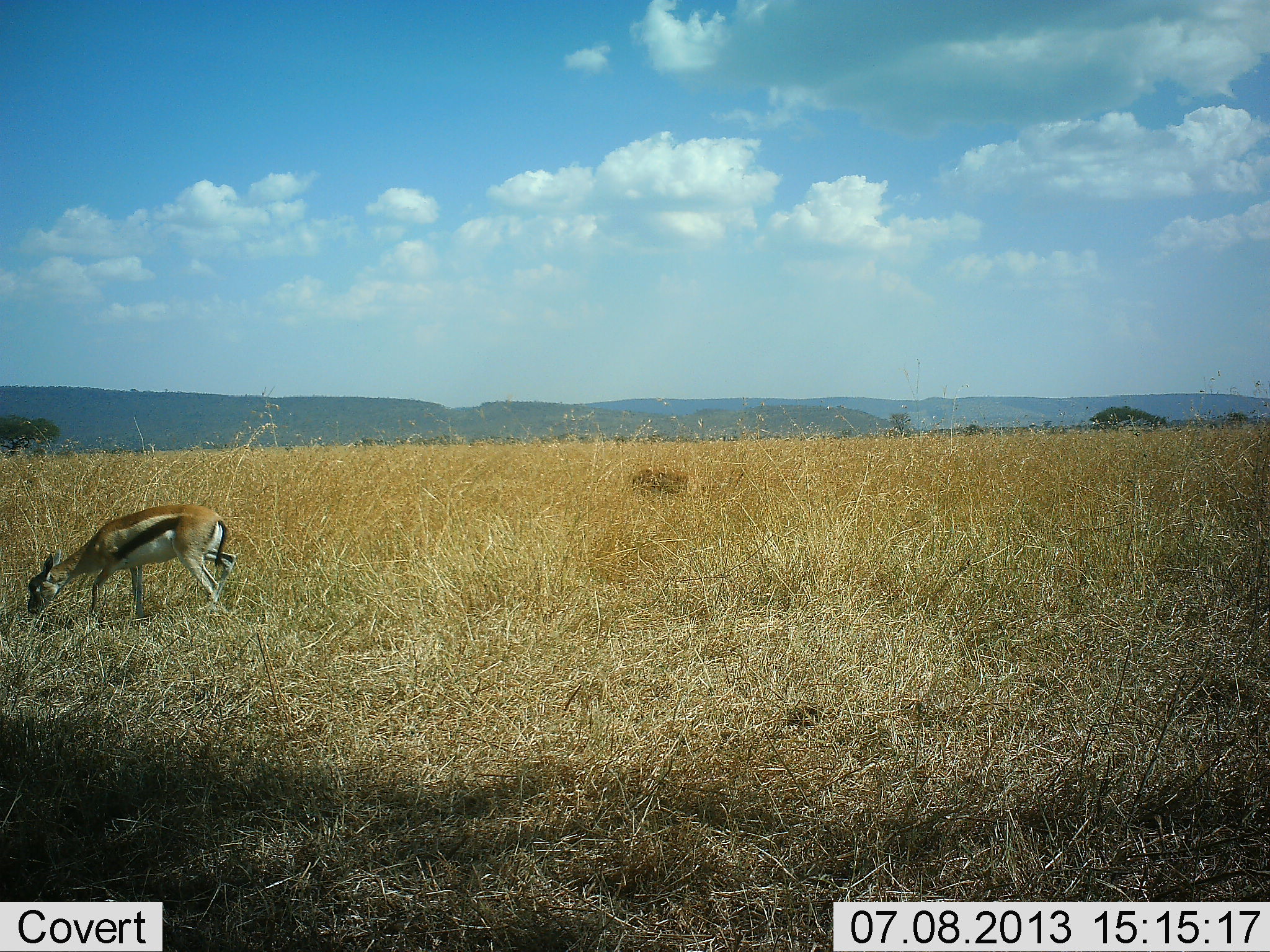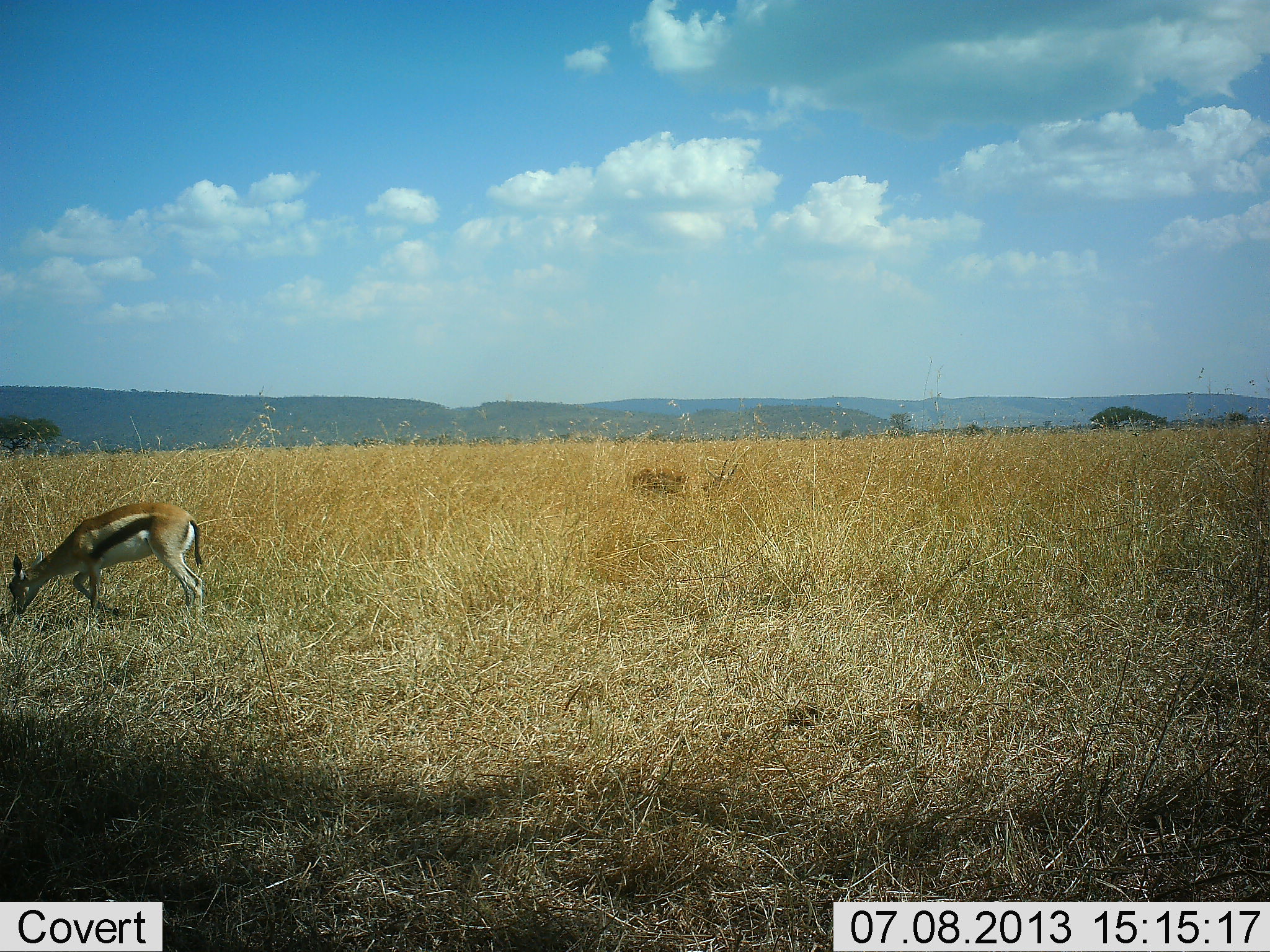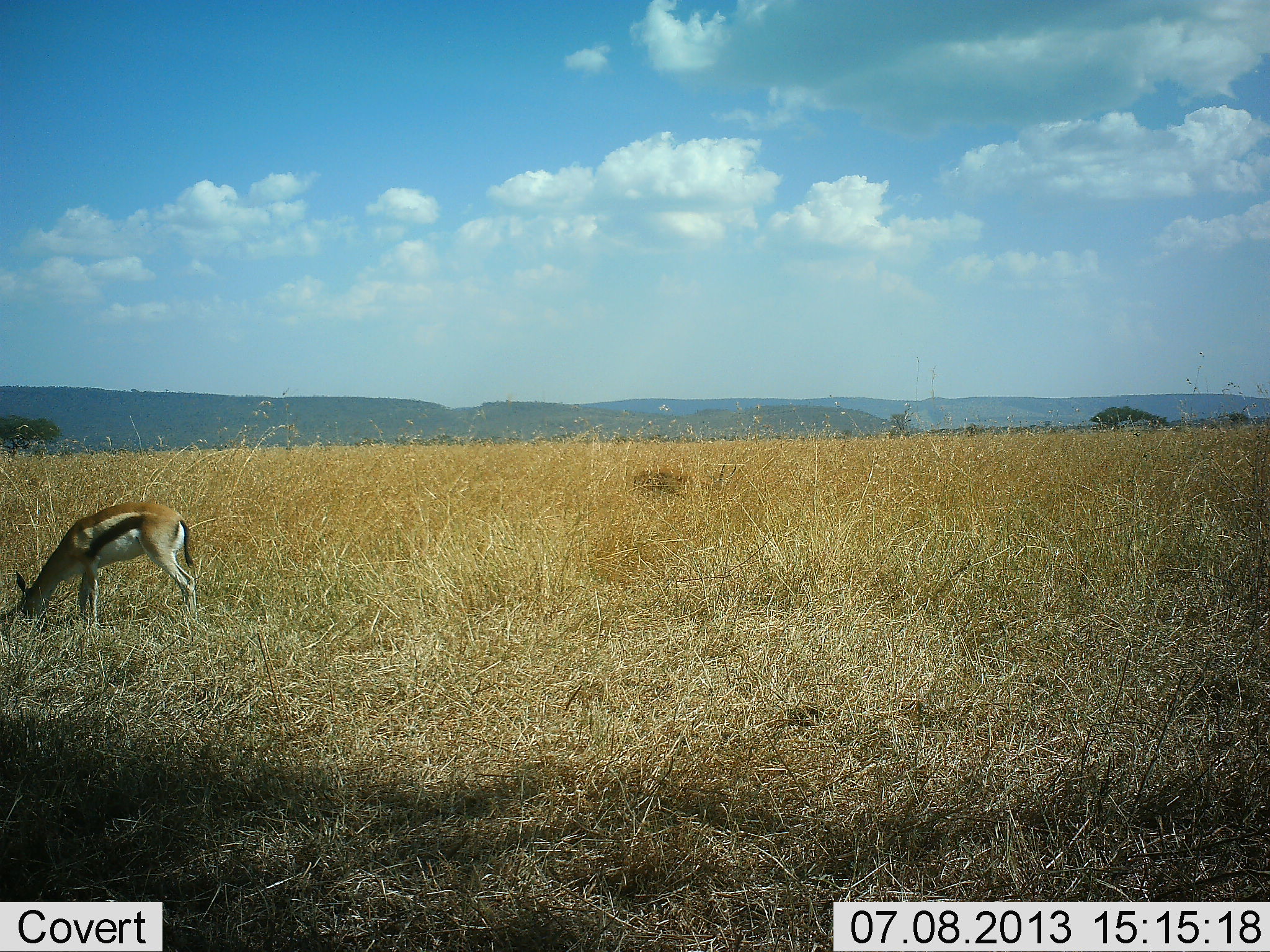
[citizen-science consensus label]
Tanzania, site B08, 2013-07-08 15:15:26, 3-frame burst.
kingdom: Animalia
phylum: Chordata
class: Mammalia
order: Artiodactyla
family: Bovidae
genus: Eudorcas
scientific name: Eudorcas thomsonii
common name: thomson's gazelle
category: gazellethomsons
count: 1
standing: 5%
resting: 5%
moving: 13%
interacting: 0%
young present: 5%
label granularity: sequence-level